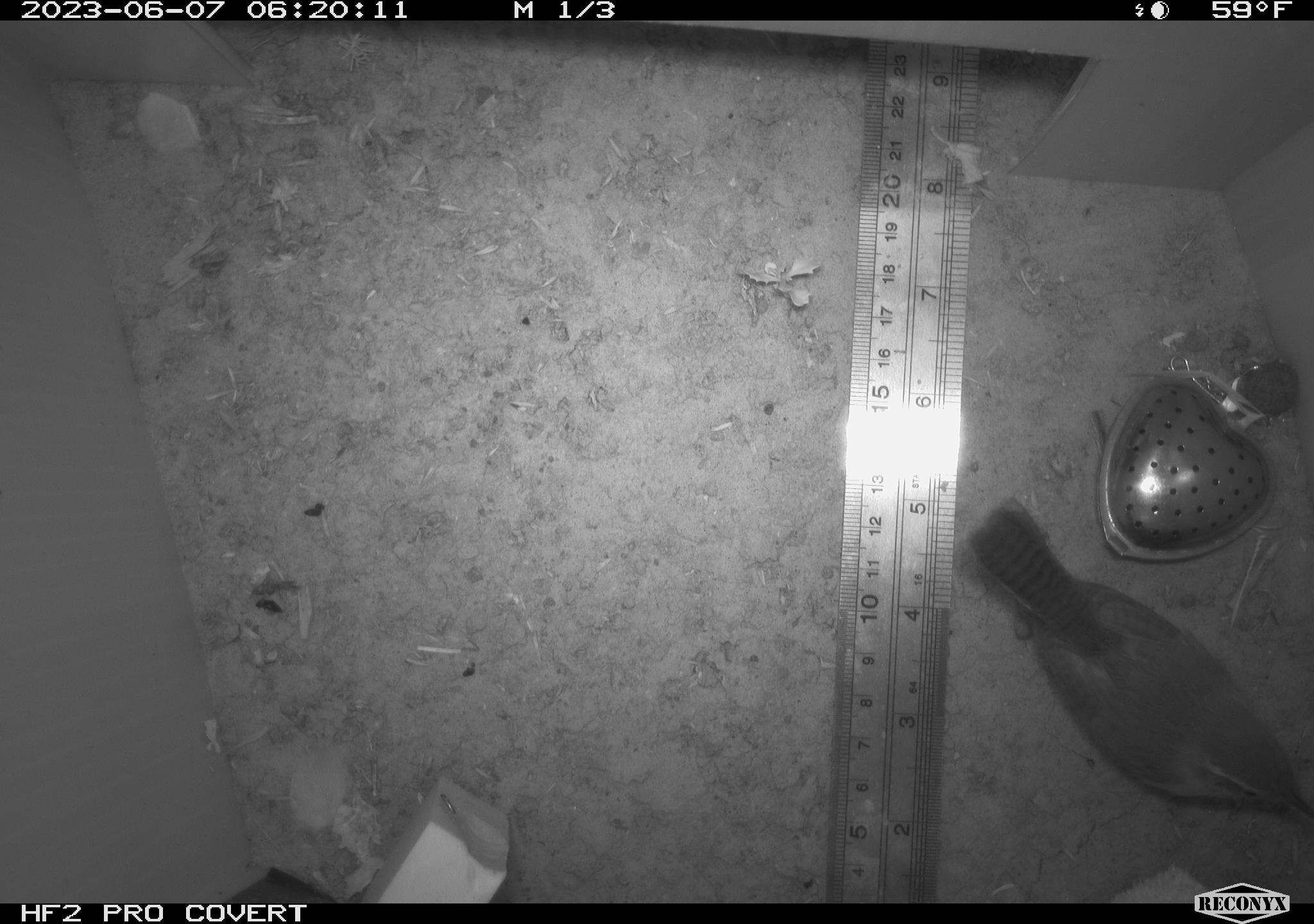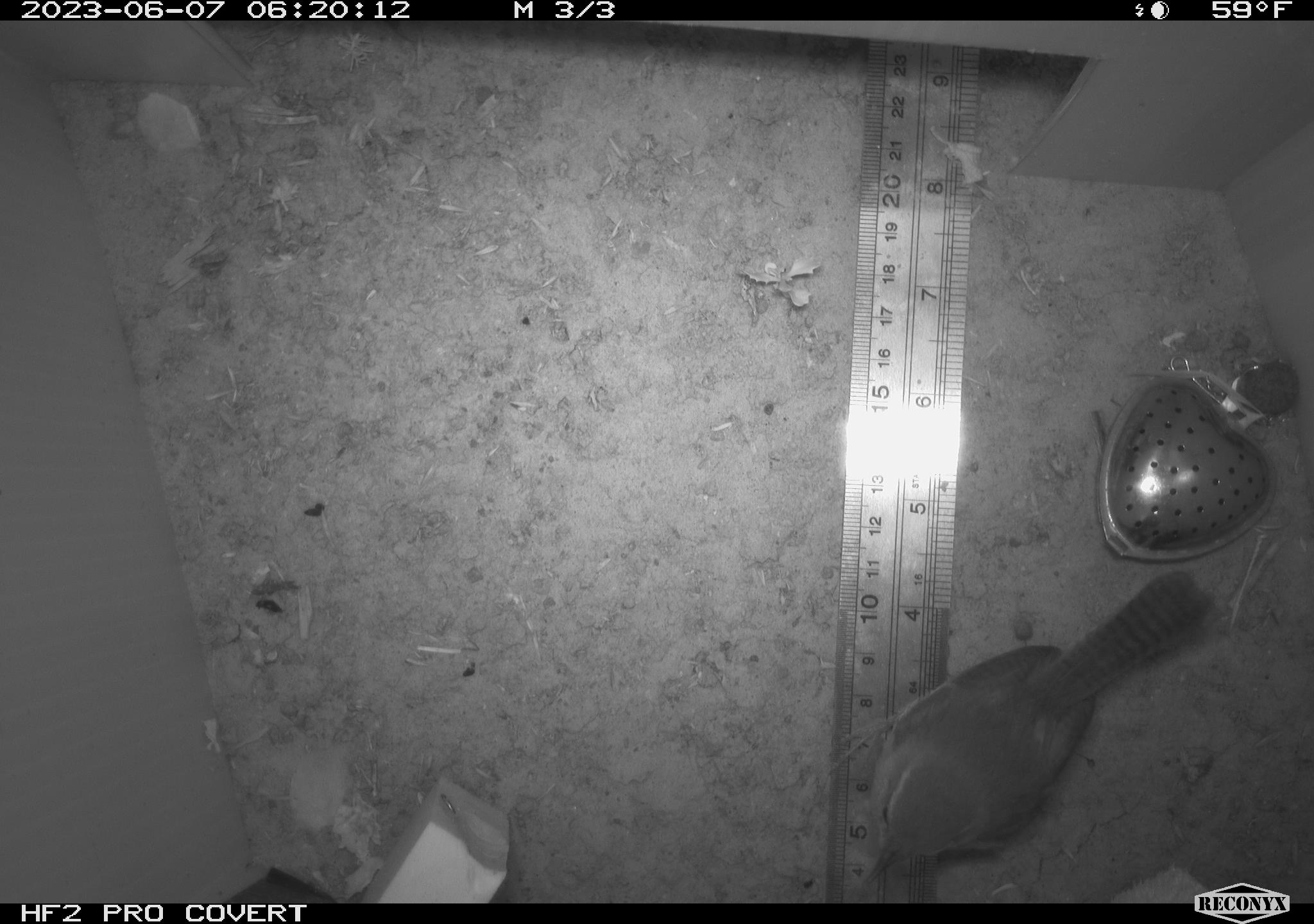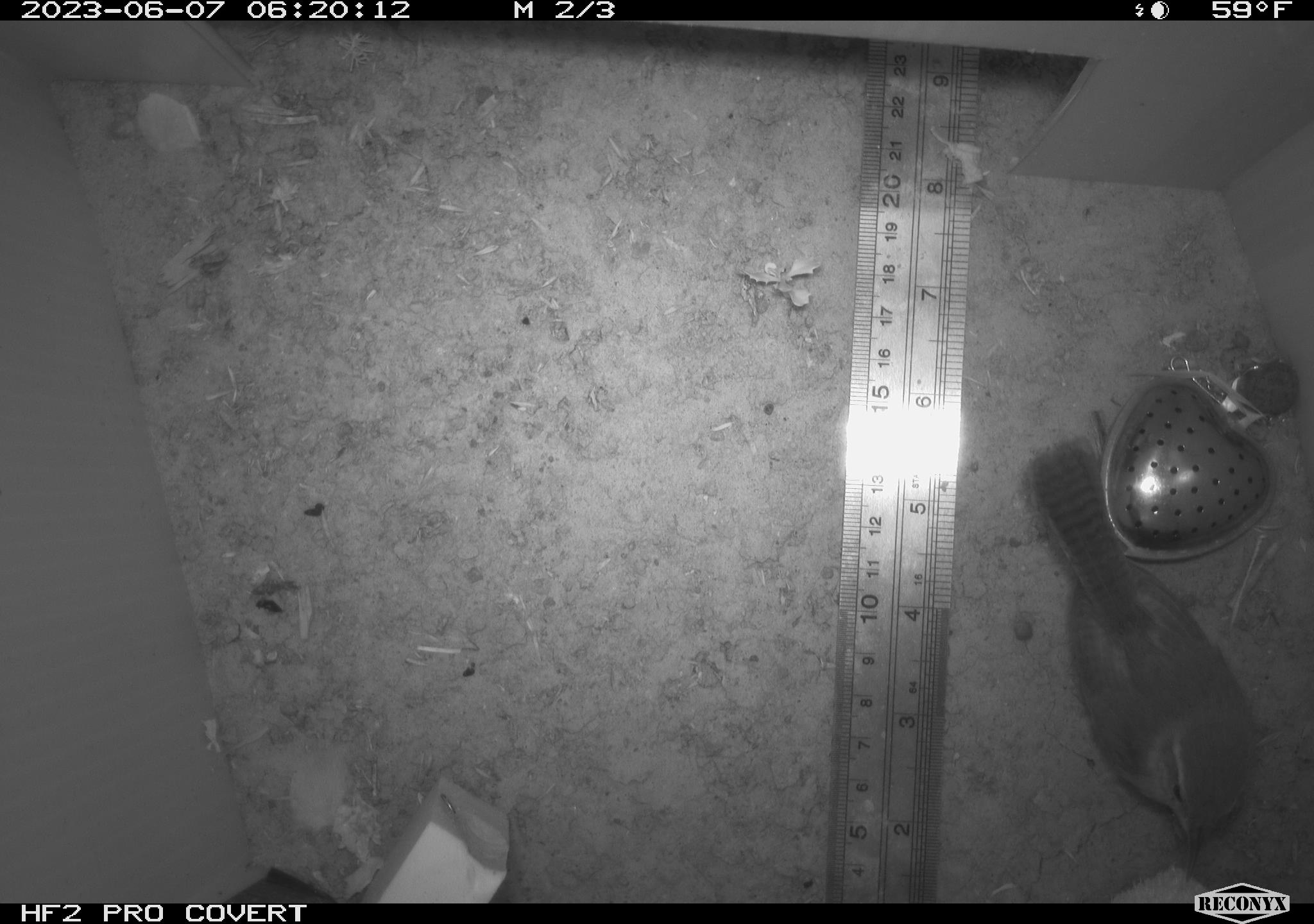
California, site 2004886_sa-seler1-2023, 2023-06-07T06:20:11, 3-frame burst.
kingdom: Animalia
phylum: Chordata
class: Aves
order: Passeriformes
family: Troglodytidae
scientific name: Troglodytidae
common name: wren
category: troglodytidae family